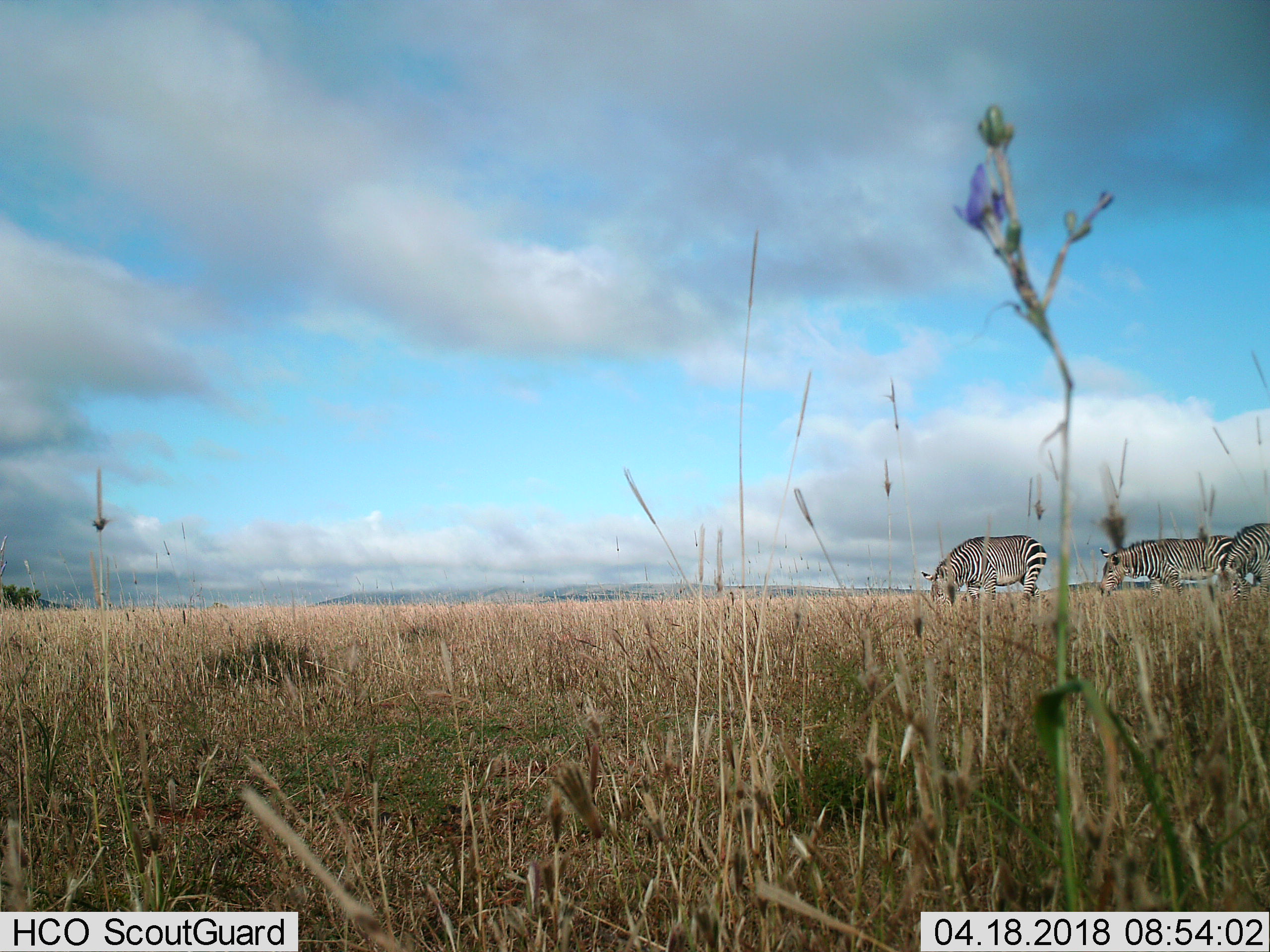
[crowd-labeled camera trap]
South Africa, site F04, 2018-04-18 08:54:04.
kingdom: Animalia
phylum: Chordata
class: Mammalia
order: Perissodactyla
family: Equidae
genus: Equus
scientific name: Equus zebra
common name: mountain zebra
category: zebramountain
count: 3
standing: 25%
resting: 0%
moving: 38%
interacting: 12%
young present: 0%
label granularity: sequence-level